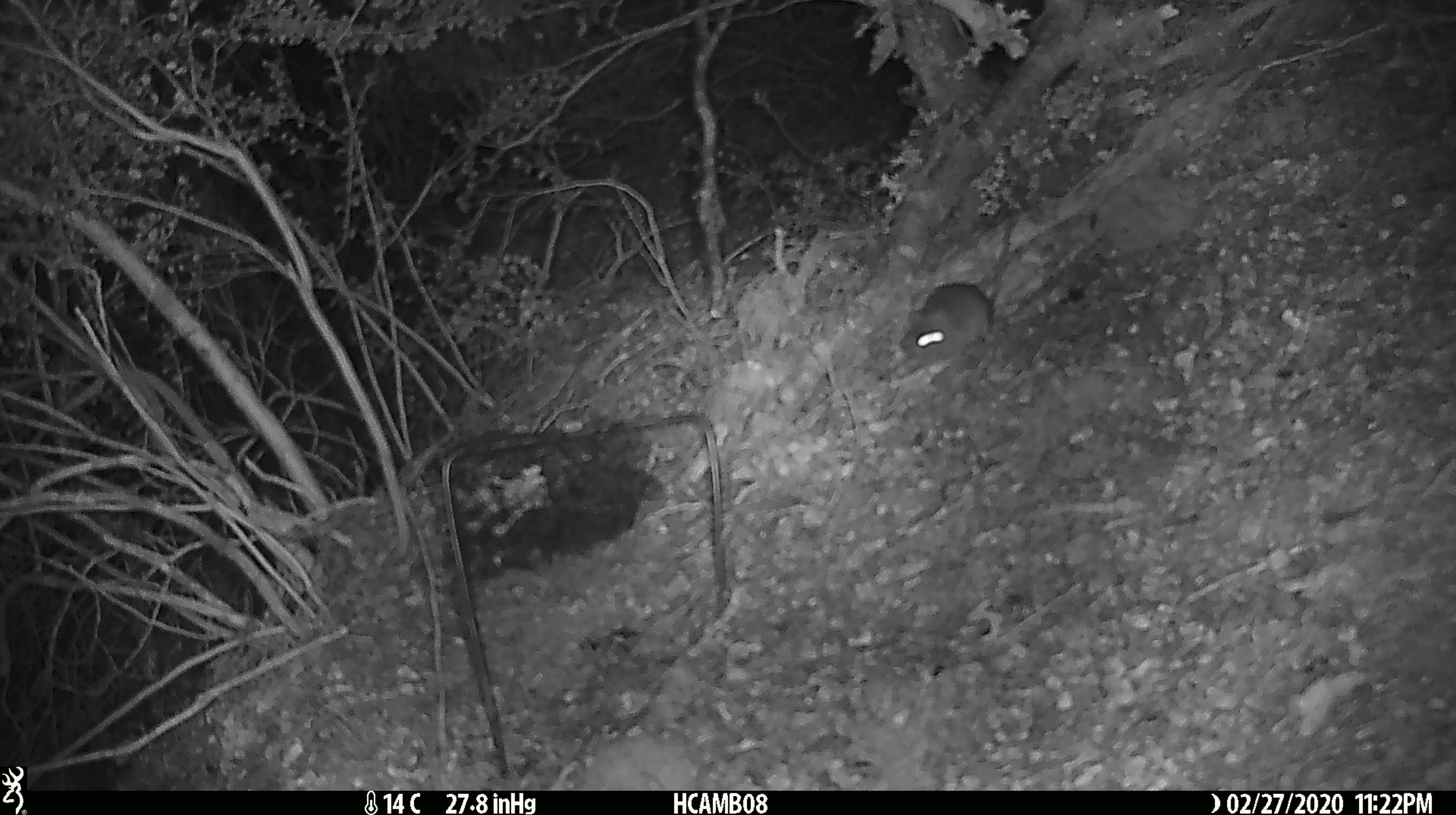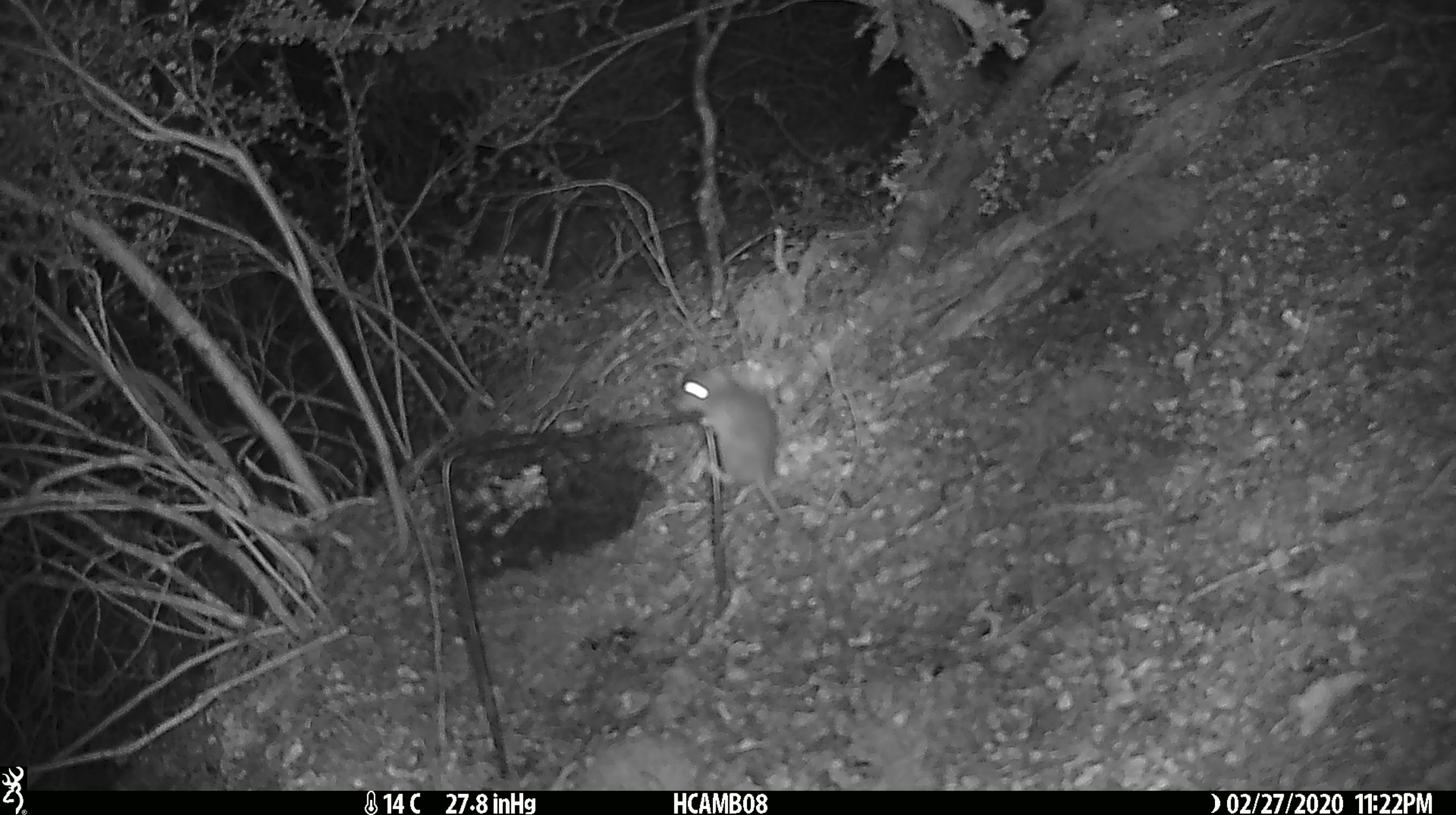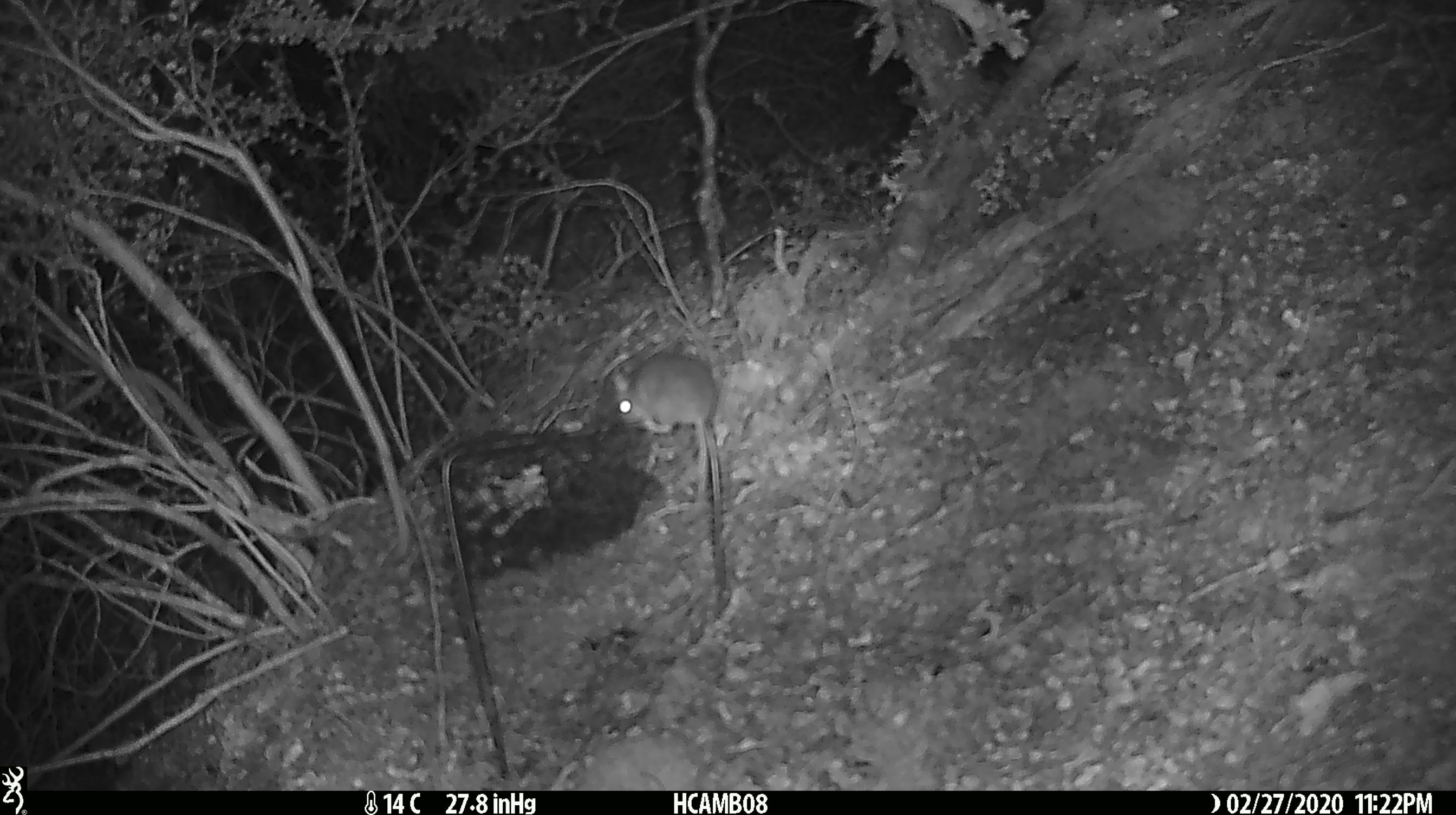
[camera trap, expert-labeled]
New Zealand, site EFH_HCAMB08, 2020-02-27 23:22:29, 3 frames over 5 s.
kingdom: Animalia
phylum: Chordata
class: Mammalia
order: Rodentia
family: Muridae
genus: Mus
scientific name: Mus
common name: mouse